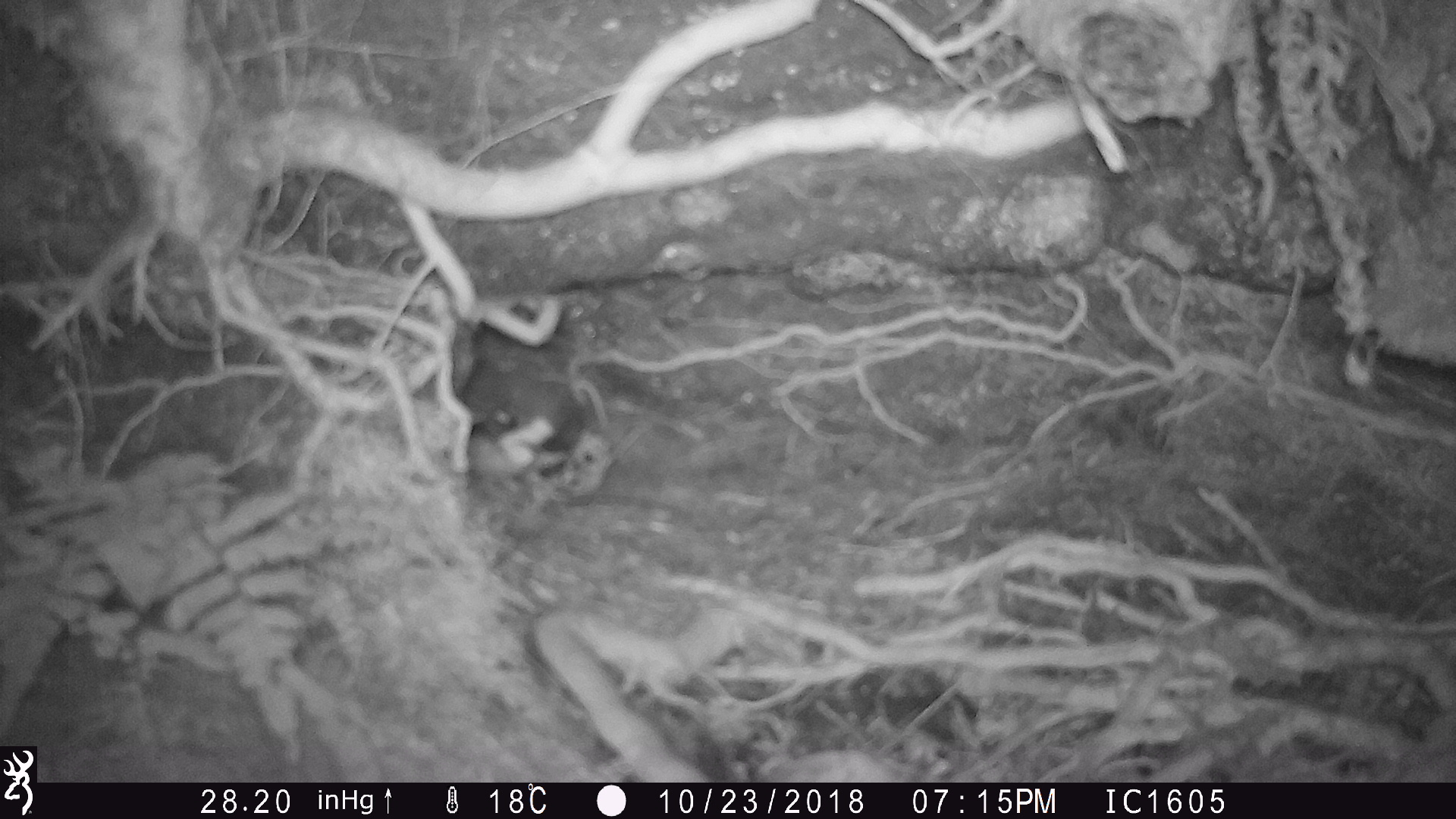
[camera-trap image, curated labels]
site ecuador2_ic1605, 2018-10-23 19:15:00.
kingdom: Animalia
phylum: Chordata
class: Aves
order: Procellariiformes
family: Procellariidae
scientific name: Procellariidae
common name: petrel chick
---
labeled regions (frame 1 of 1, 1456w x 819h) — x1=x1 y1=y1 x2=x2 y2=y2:
petrel chick: x1=450 y1=350 x2=600 y2=492